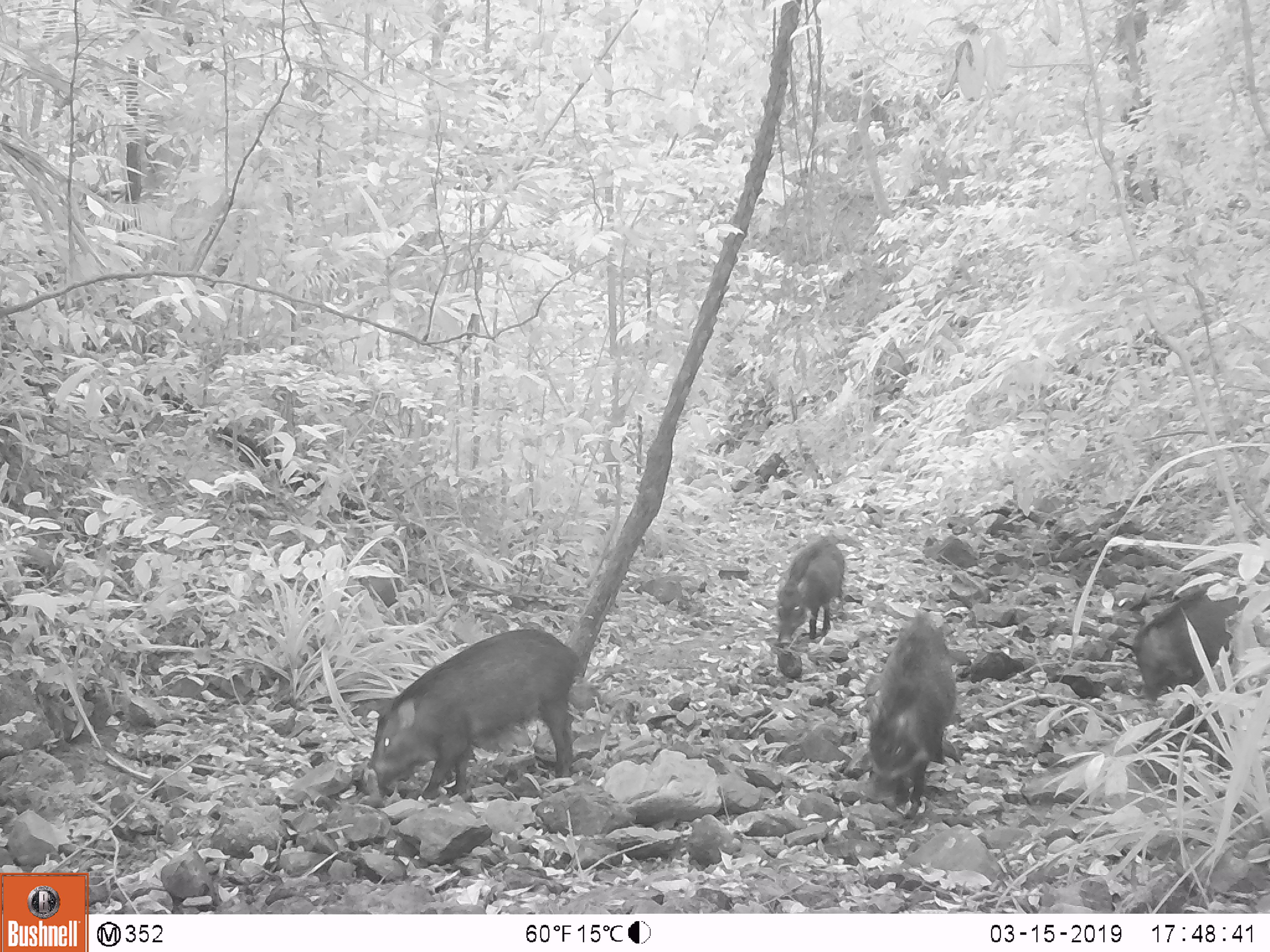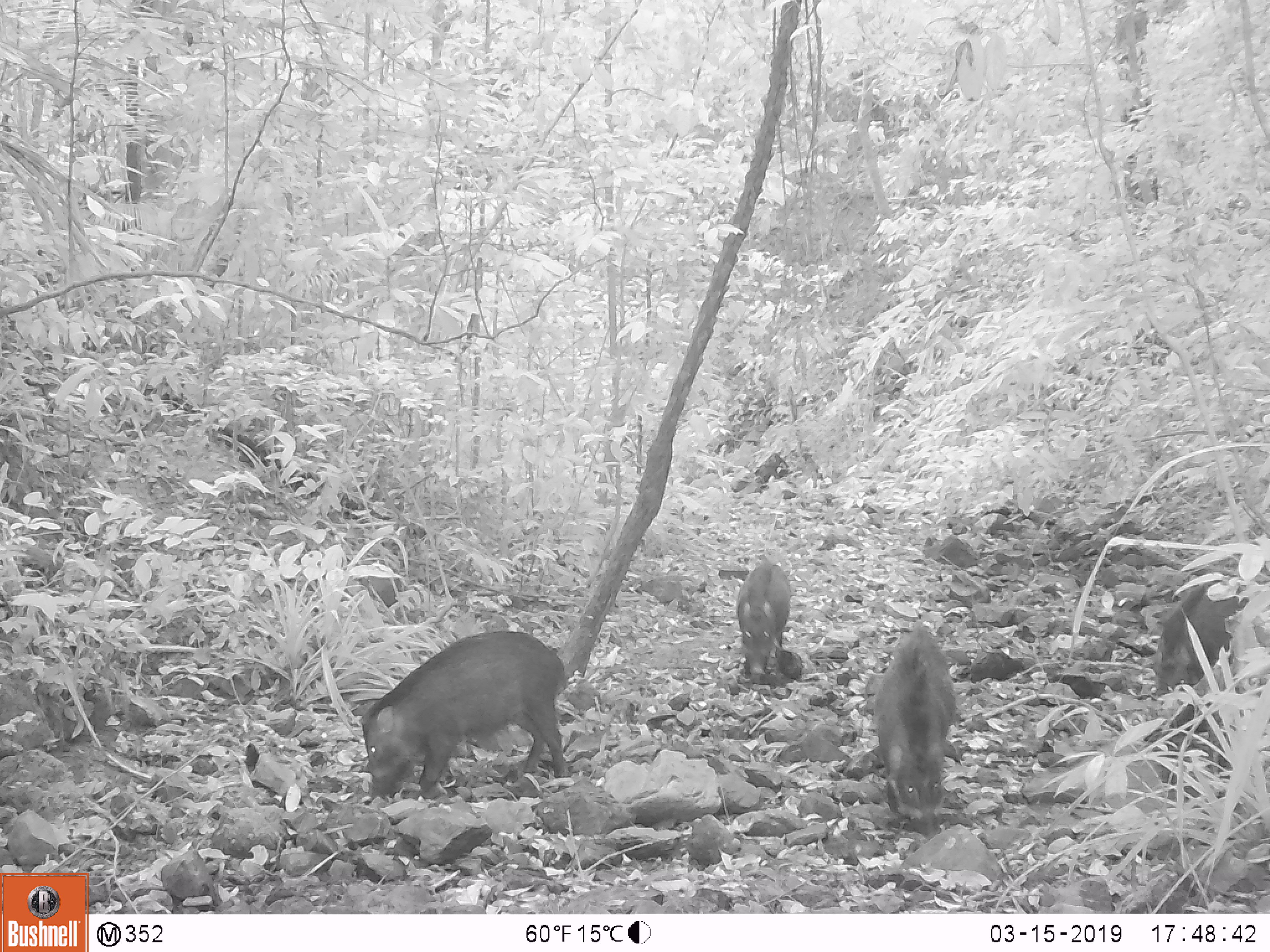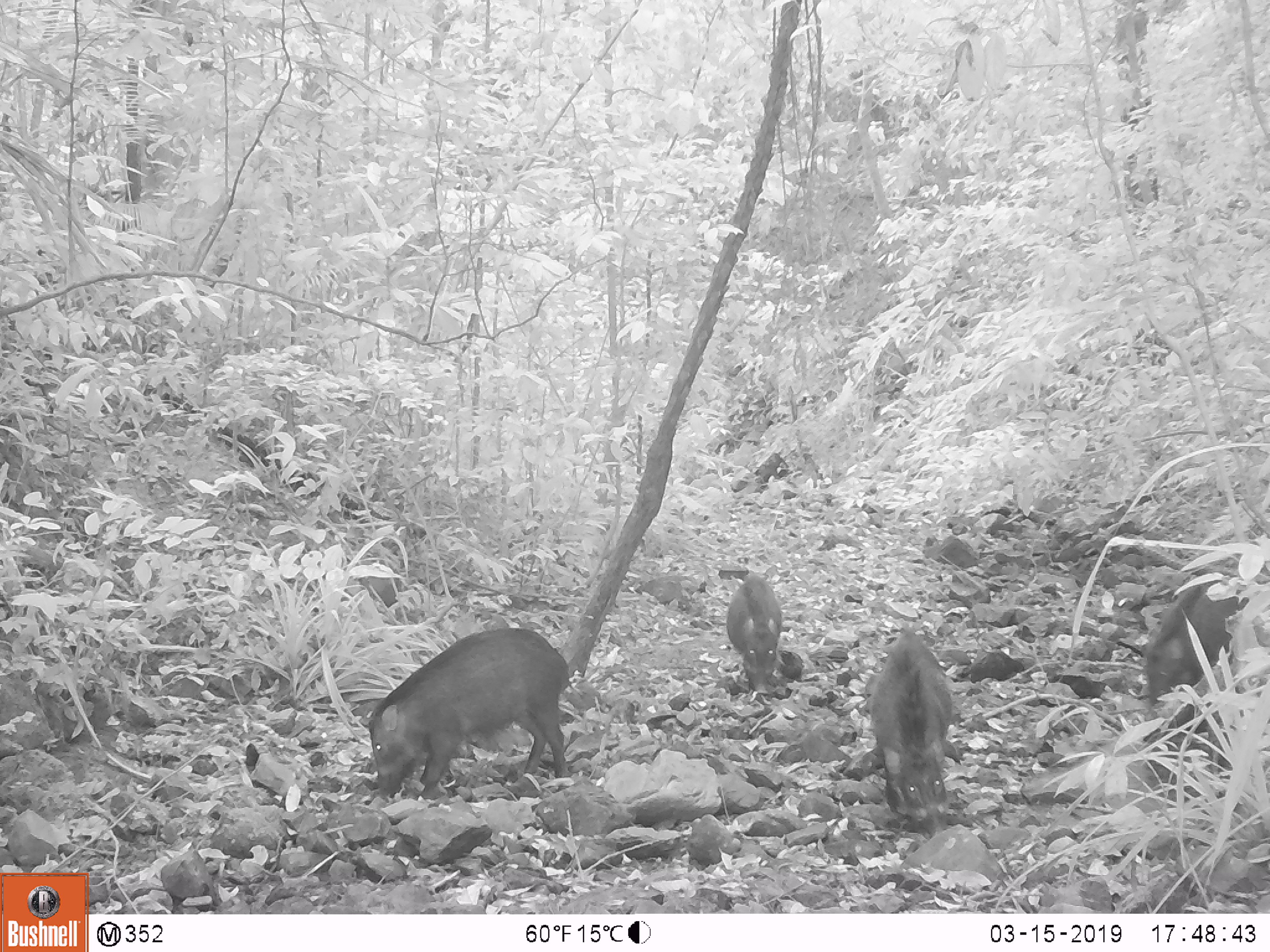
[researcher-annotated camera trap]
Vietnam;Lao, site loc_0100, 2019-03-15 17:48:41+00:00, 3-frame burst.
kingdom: Animalia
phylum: Chordata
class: Mammalia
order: Artiodactyla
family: Suidae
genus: Sus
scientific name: Sus scrofa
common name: eurasian wild pig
Eurasian wild pig (Sus scrofa). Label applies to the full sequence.